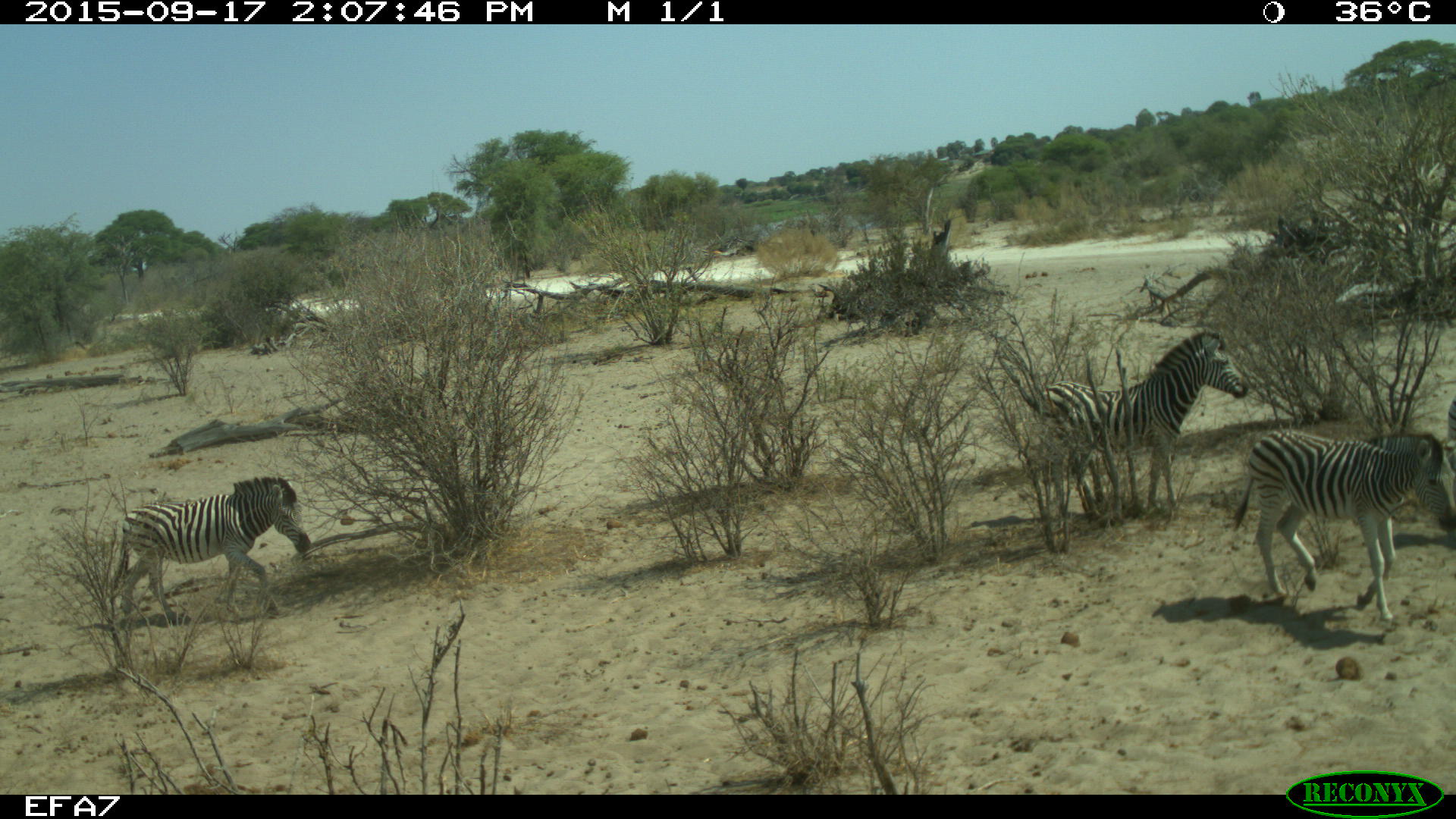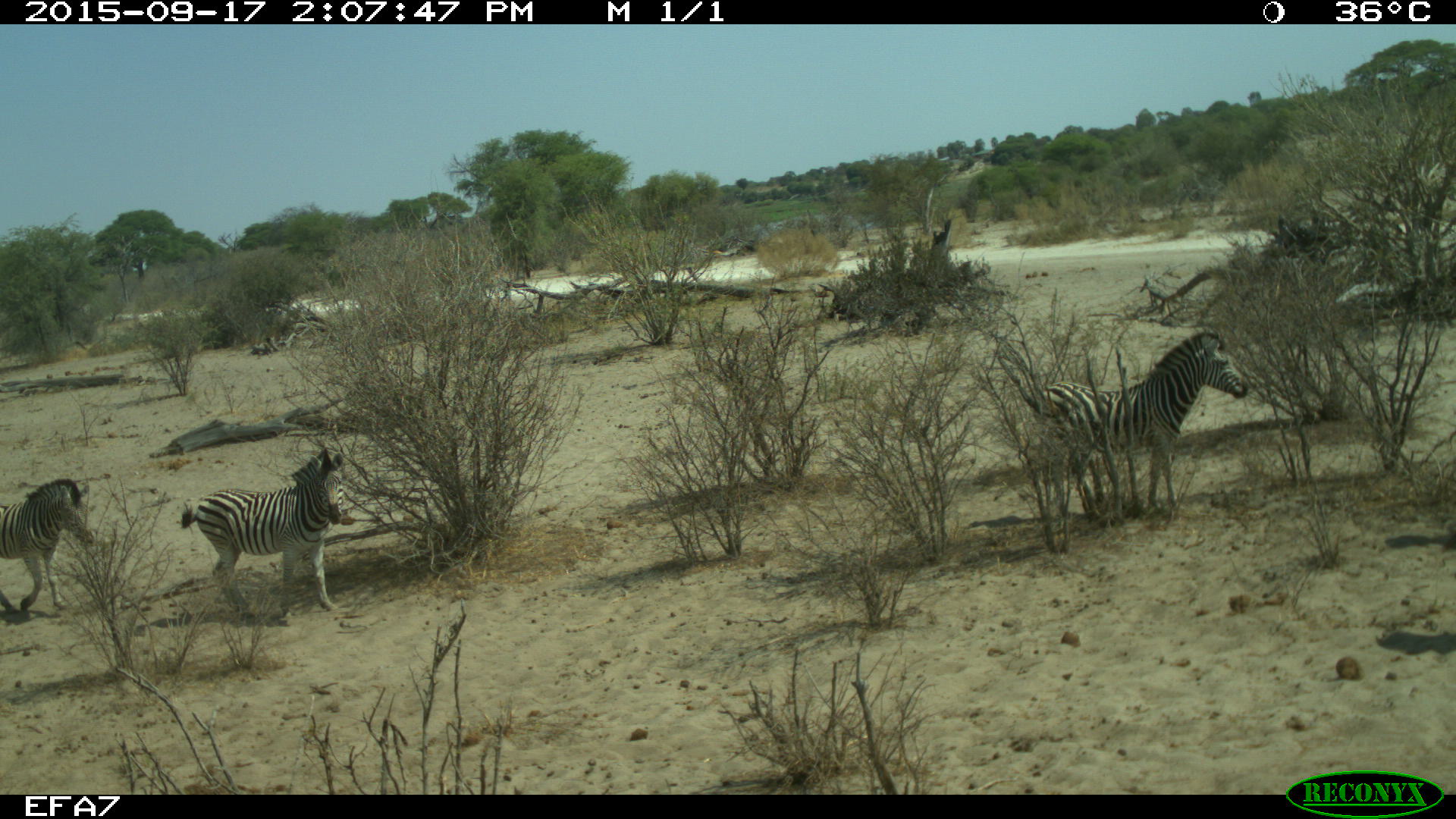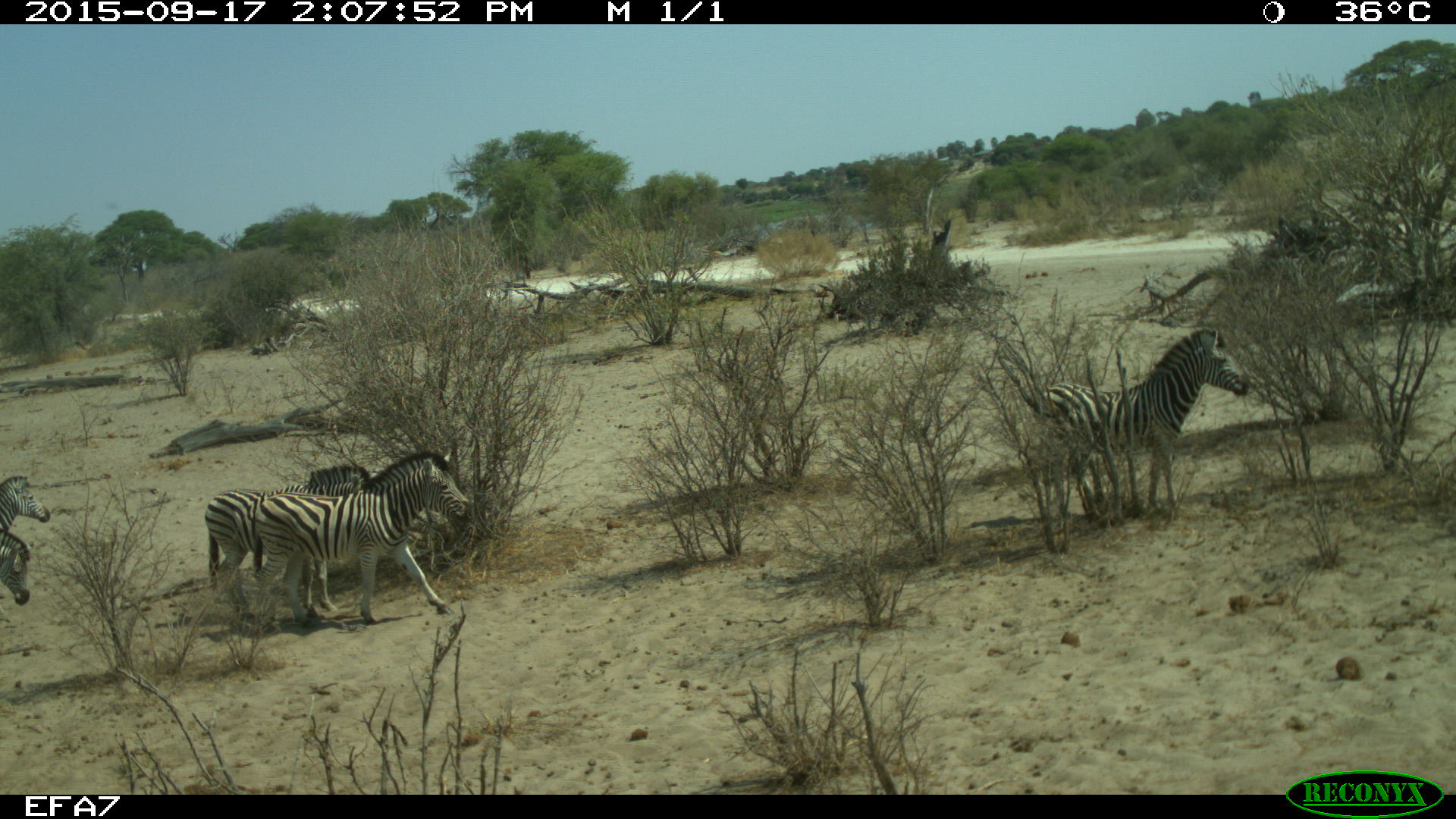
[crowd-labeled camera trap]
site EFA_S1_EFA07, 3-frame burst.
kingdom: Animalia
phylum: Chordata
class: Mammalia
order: Perissodactyla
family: Equidae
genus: Equus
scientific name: Equus quagga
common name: plains zebra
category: zebraplains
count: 7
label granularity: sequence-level